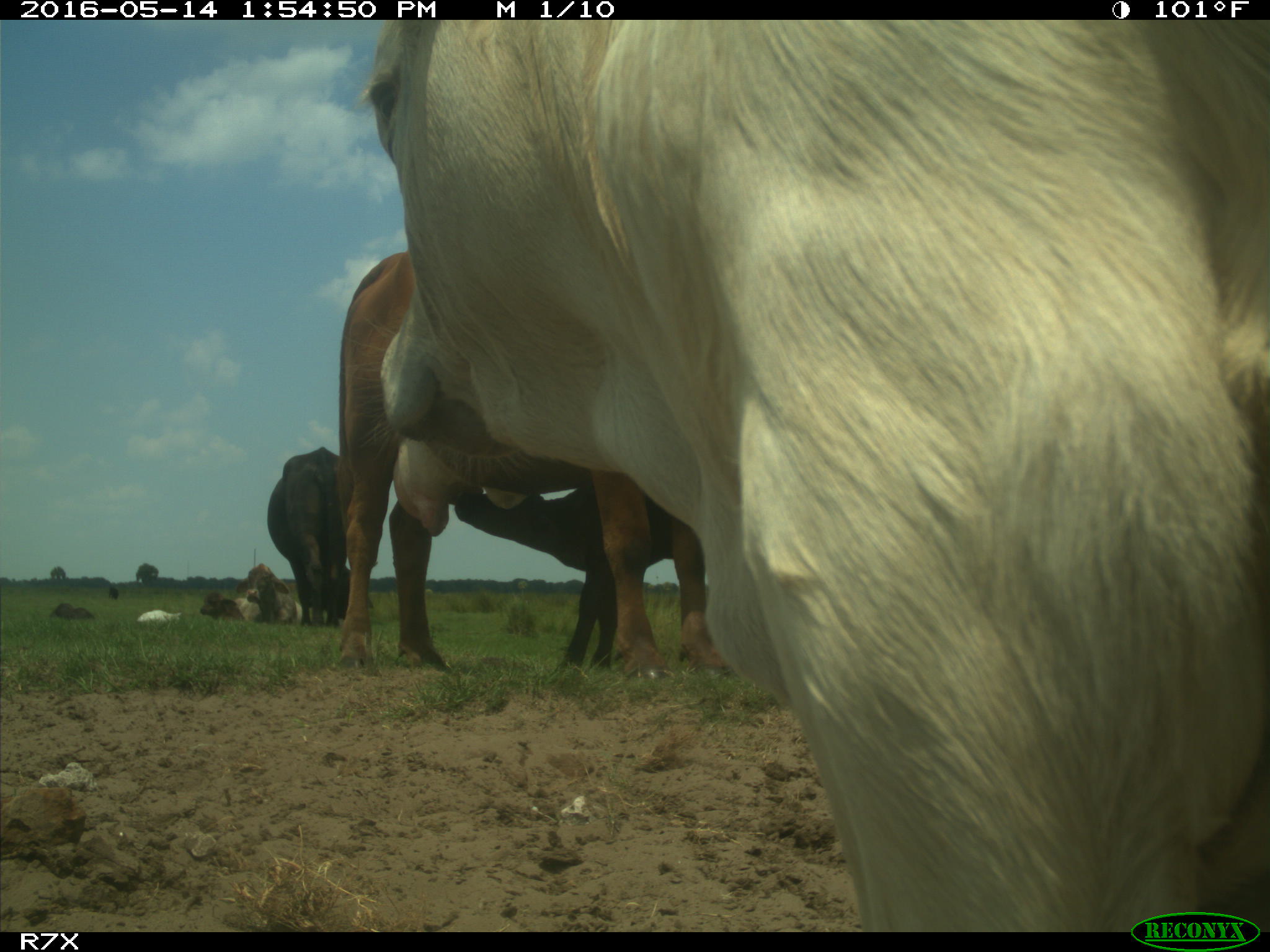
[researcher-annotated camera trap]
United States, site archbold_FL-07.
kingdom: Animalia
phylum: Chordata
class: Mammalia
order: Artiodactyla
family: Bovidae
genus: Bos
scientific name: Bos taurus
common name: domestic cow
Bos taurus (domestic cow).